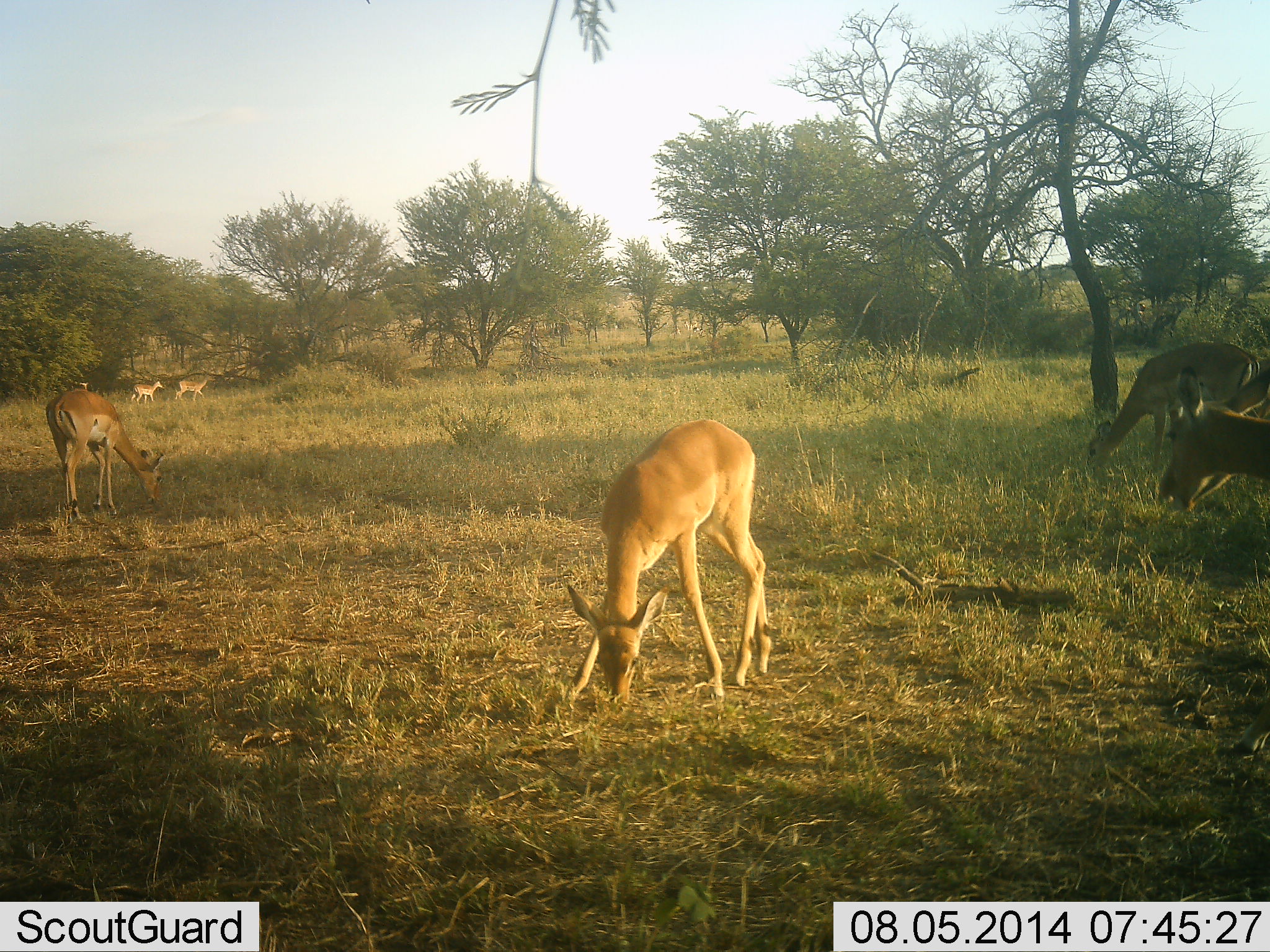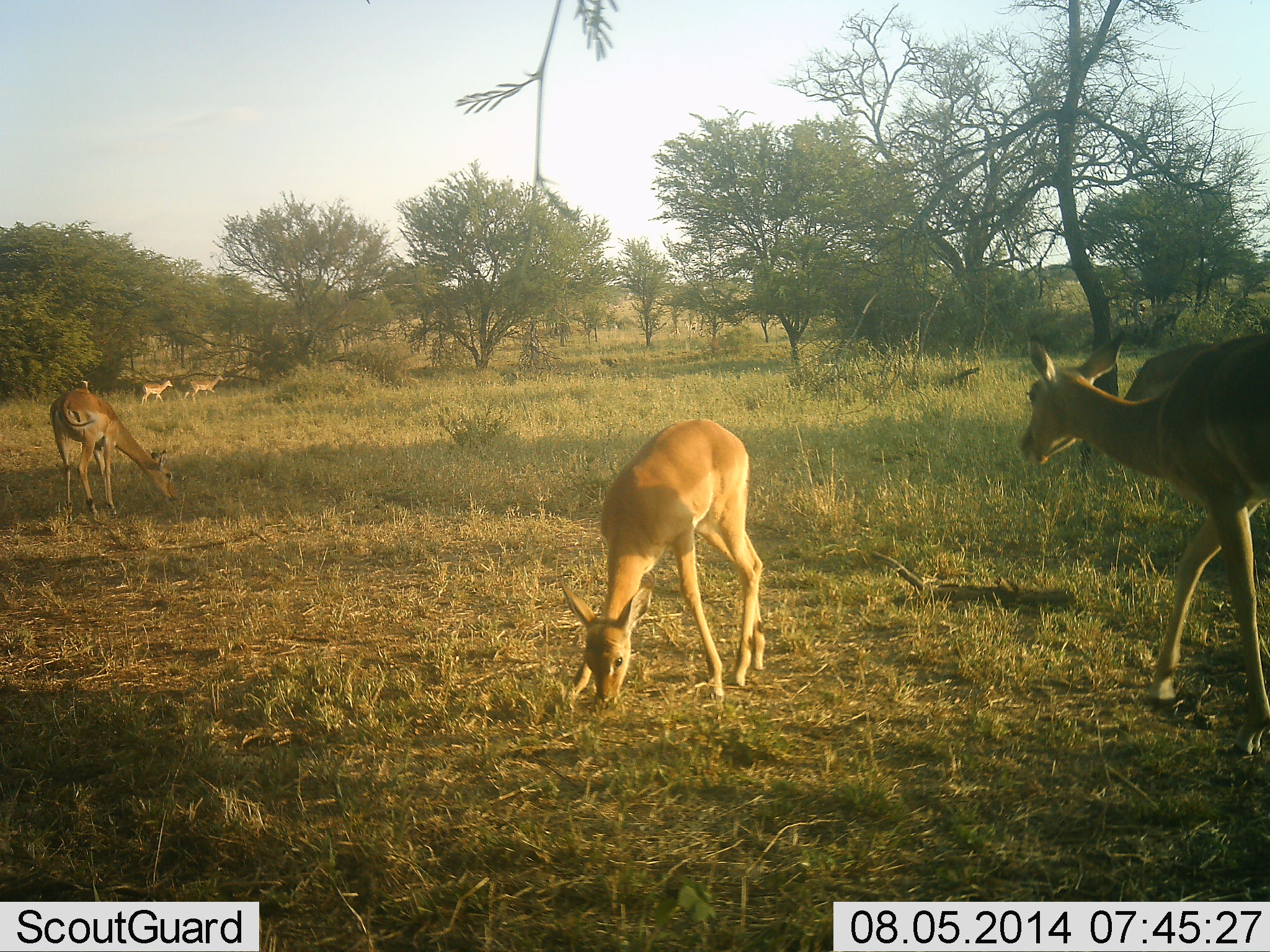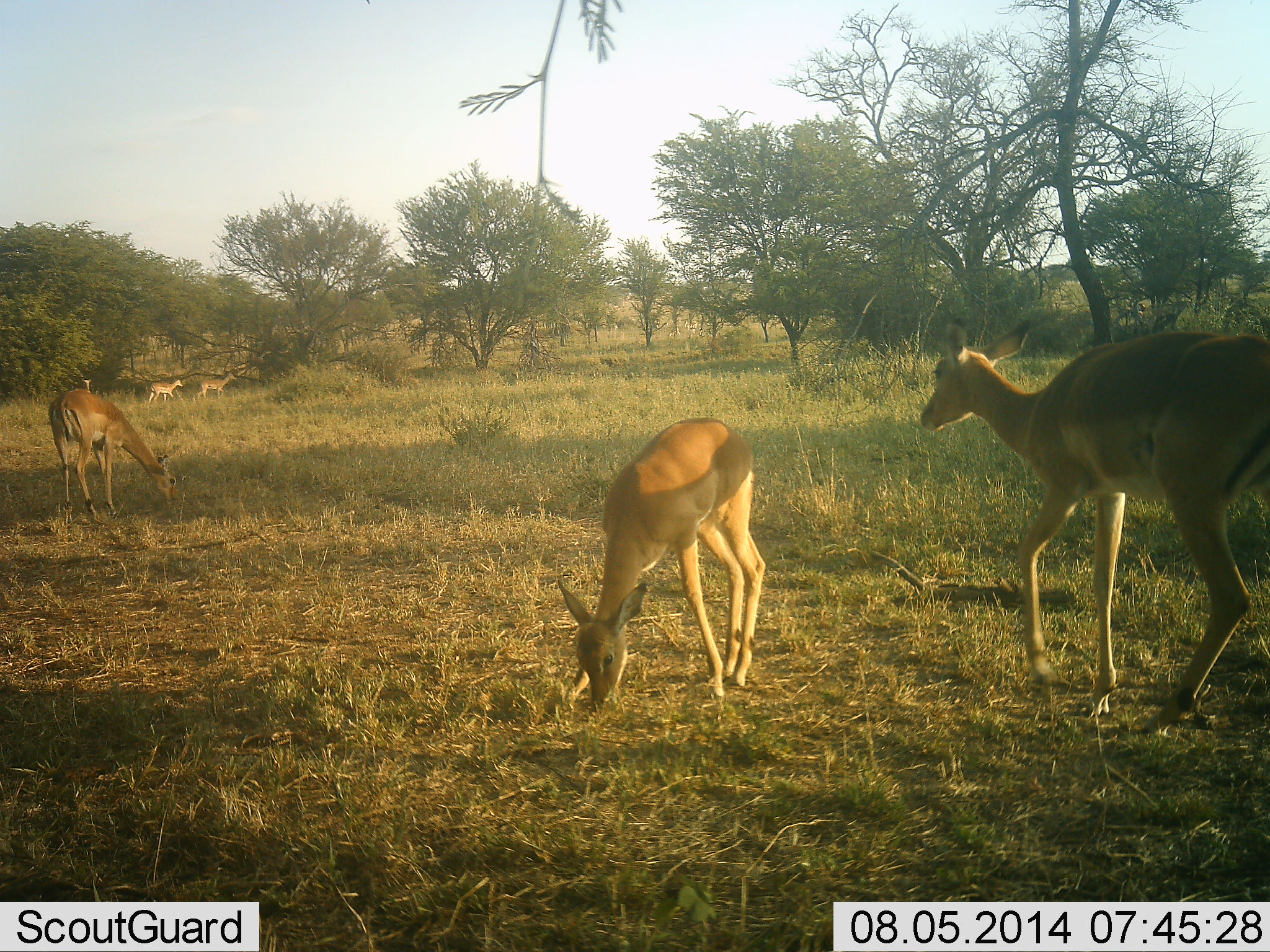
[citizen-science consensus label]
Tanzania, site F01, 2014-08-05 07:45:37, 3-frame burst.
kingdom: Animalia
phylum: Chordata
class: Mammalia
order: Artiodactyla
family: Bovidae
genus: Aepyceros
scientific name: Aepyceros melampus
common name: impala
Impala (Aepyceros melampus), count 6. Behavior (volunteer vote fractions): standing 20%, resting 0%, moving 80%, interacting 0%. Young present (vote fraction): 50%. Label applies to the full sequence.